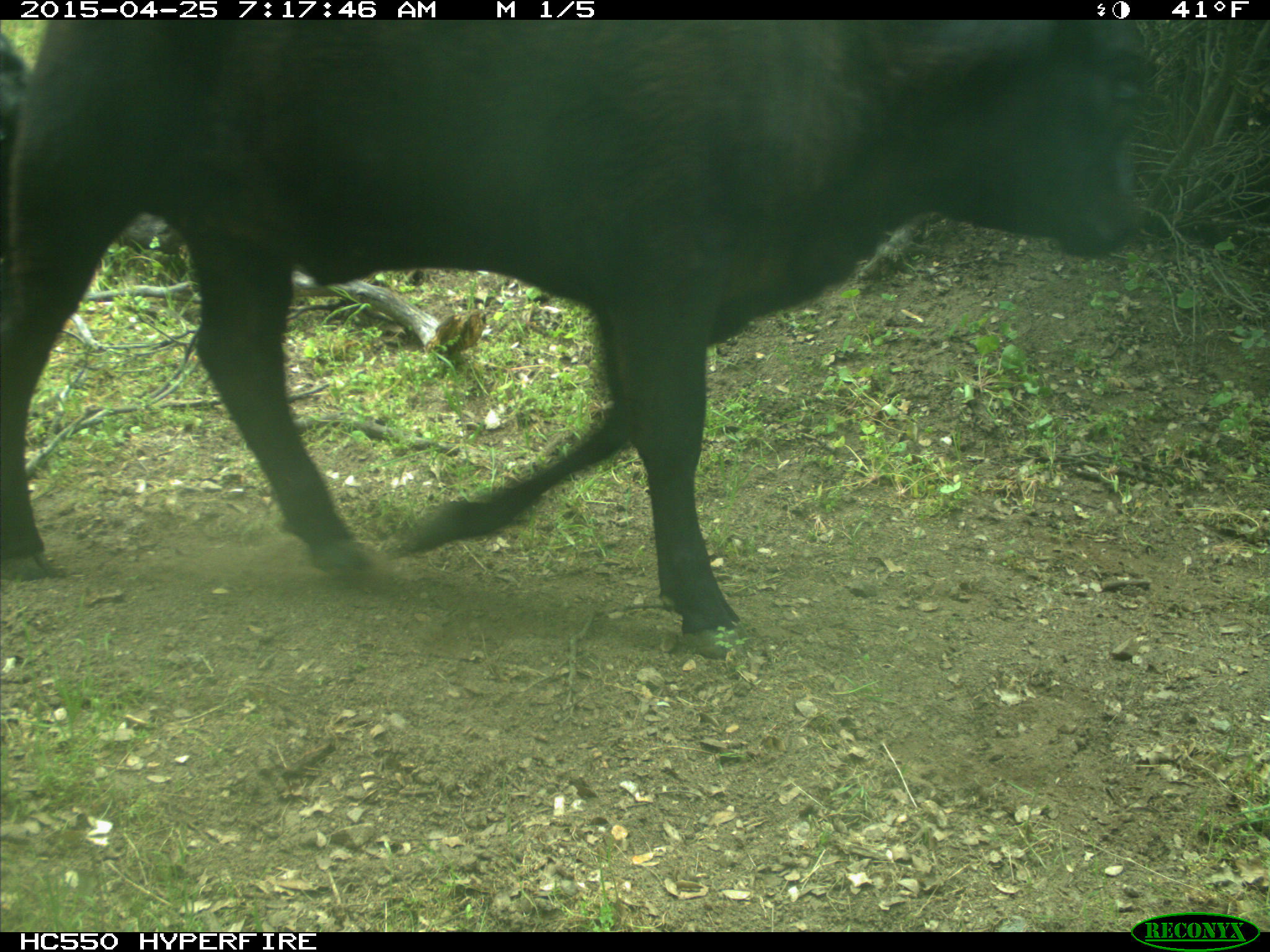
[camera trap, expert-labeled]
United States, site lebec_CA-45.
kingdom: Animalia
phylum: Chordata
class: Mammalia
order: Artiodactyla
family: Bovidae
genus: Bos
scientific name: Bos taurus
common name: domestic cow